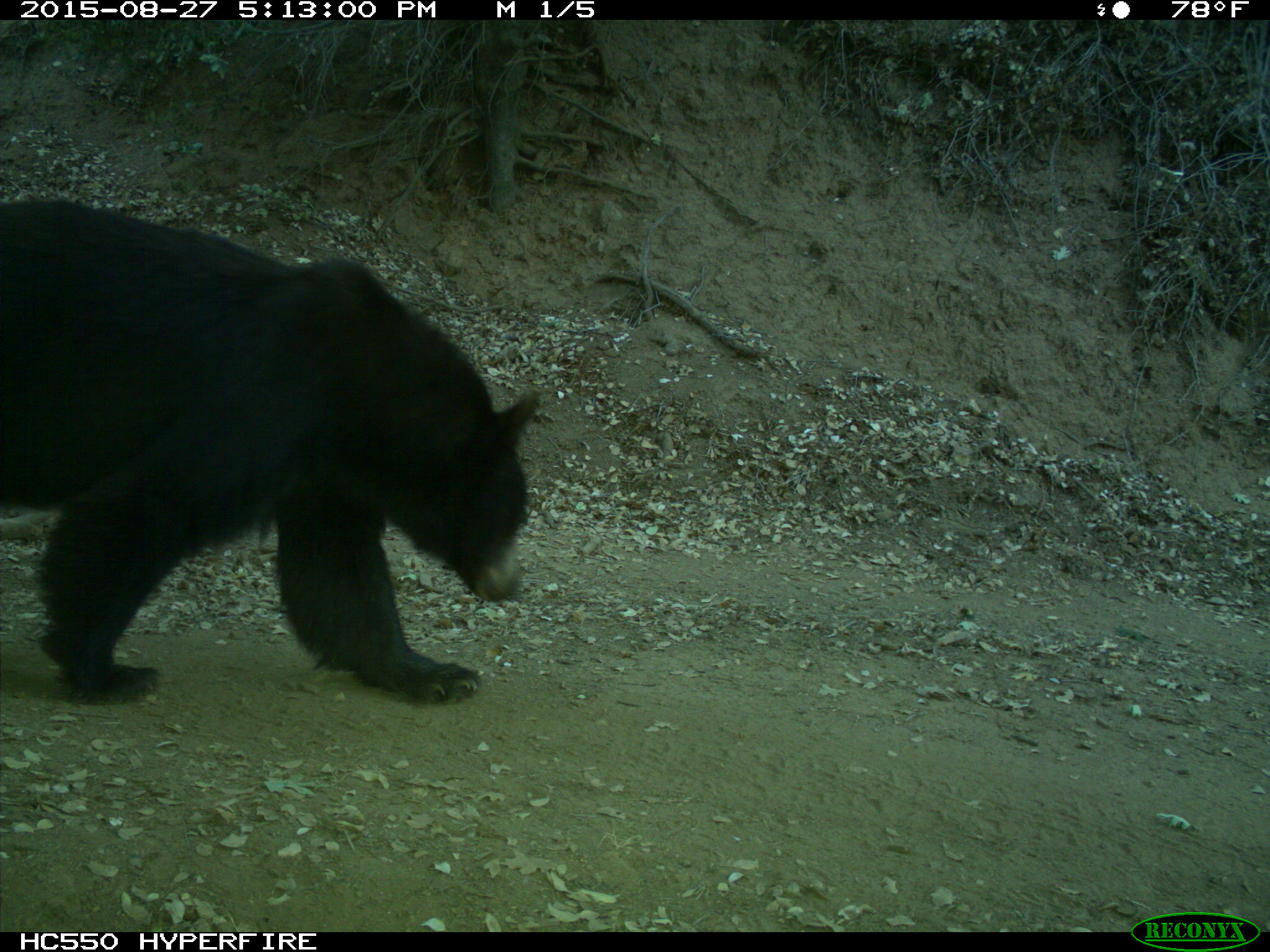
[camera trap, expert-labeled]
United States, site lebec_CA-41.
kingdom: Animalia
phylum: Chordata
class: Mammalia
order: Carnivora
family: Ursidae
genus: Ursus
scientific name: Ursus americanus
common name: american black bear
Ursus americanus (american black bear).